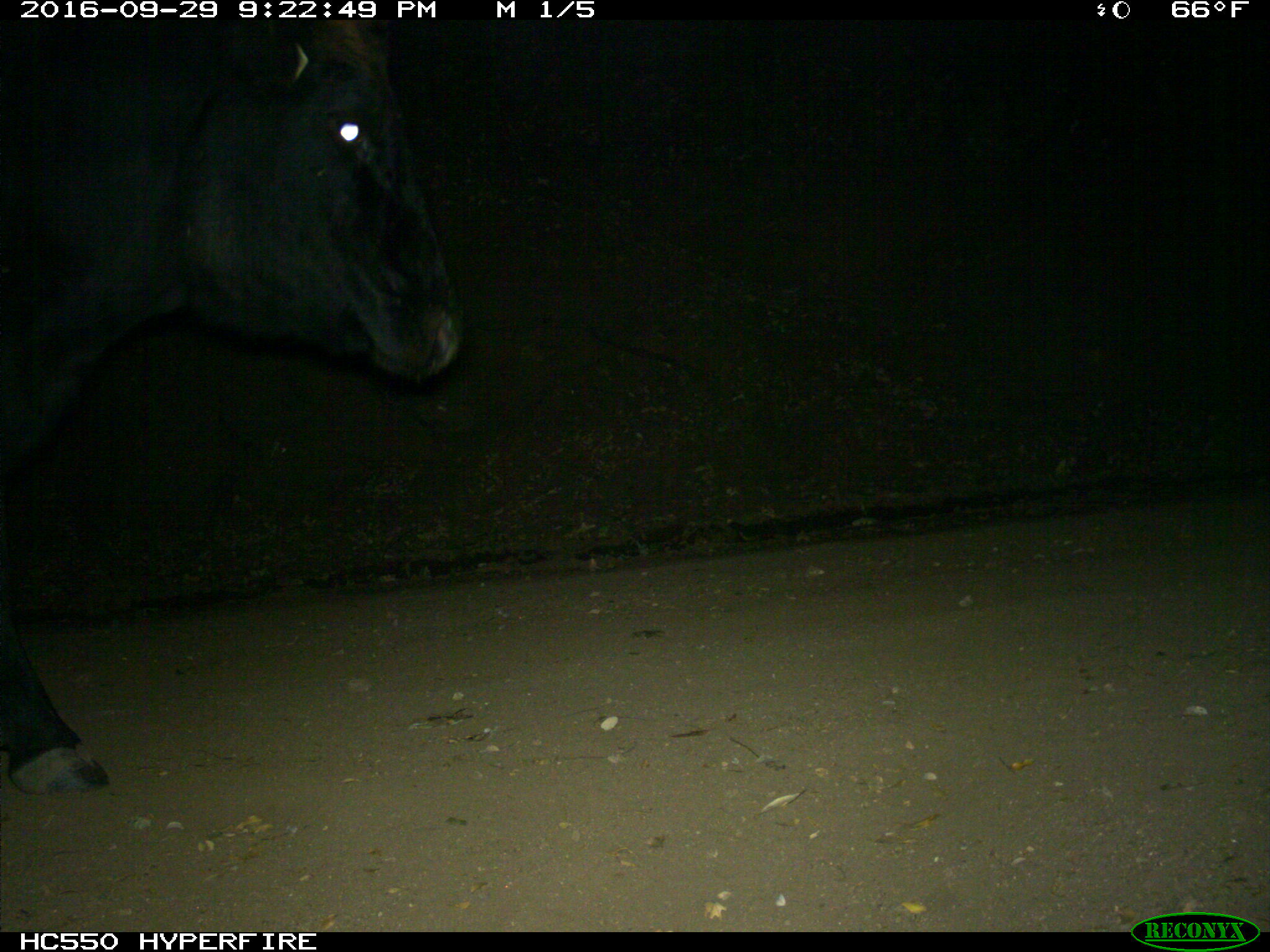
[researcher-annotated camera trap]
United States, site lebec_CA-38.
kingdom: Animalia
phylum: Chordata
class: Mammalia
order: Artiodactyla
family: Bovidae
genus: Bos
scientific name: Bos taurus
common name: domestic cow